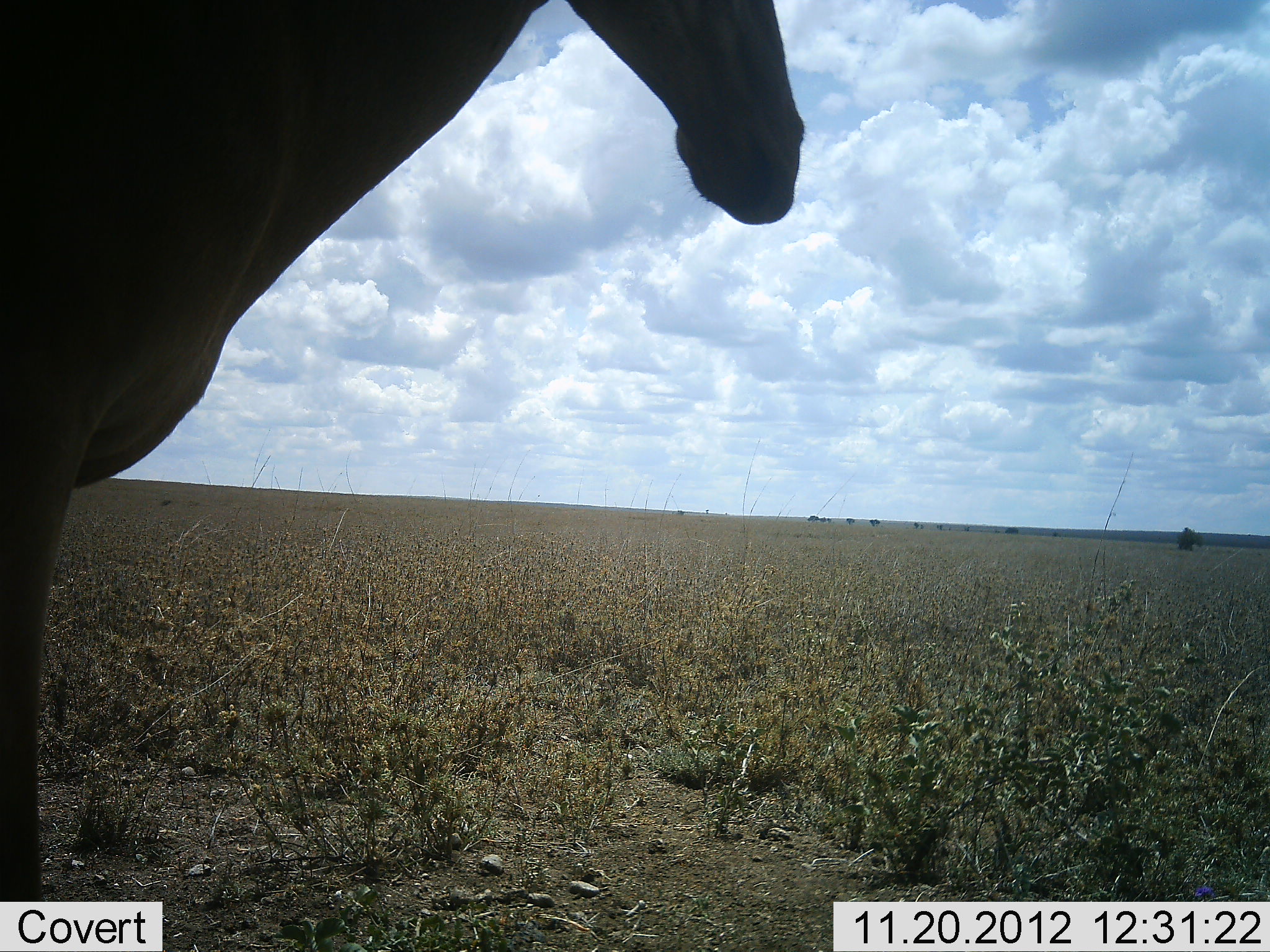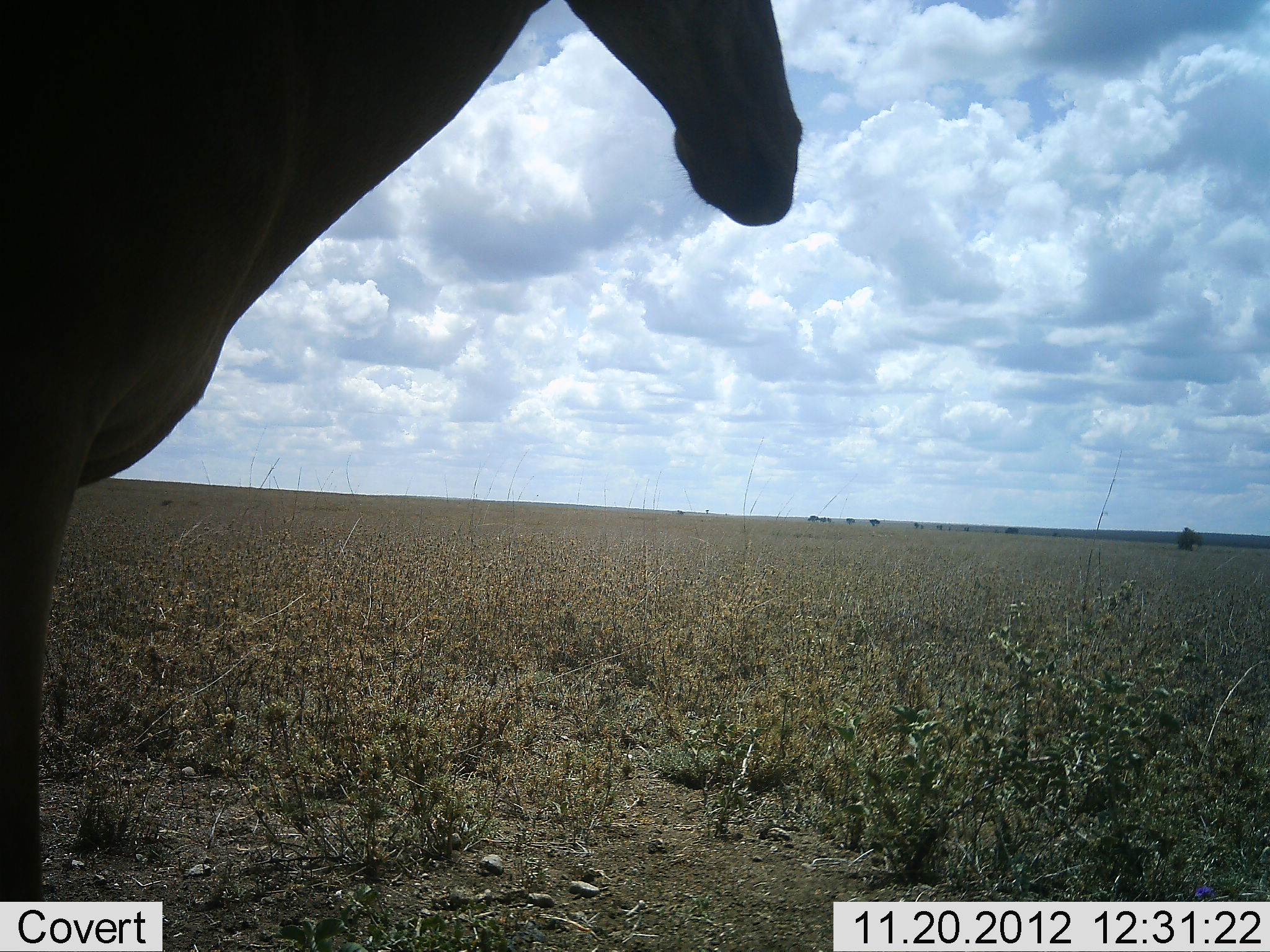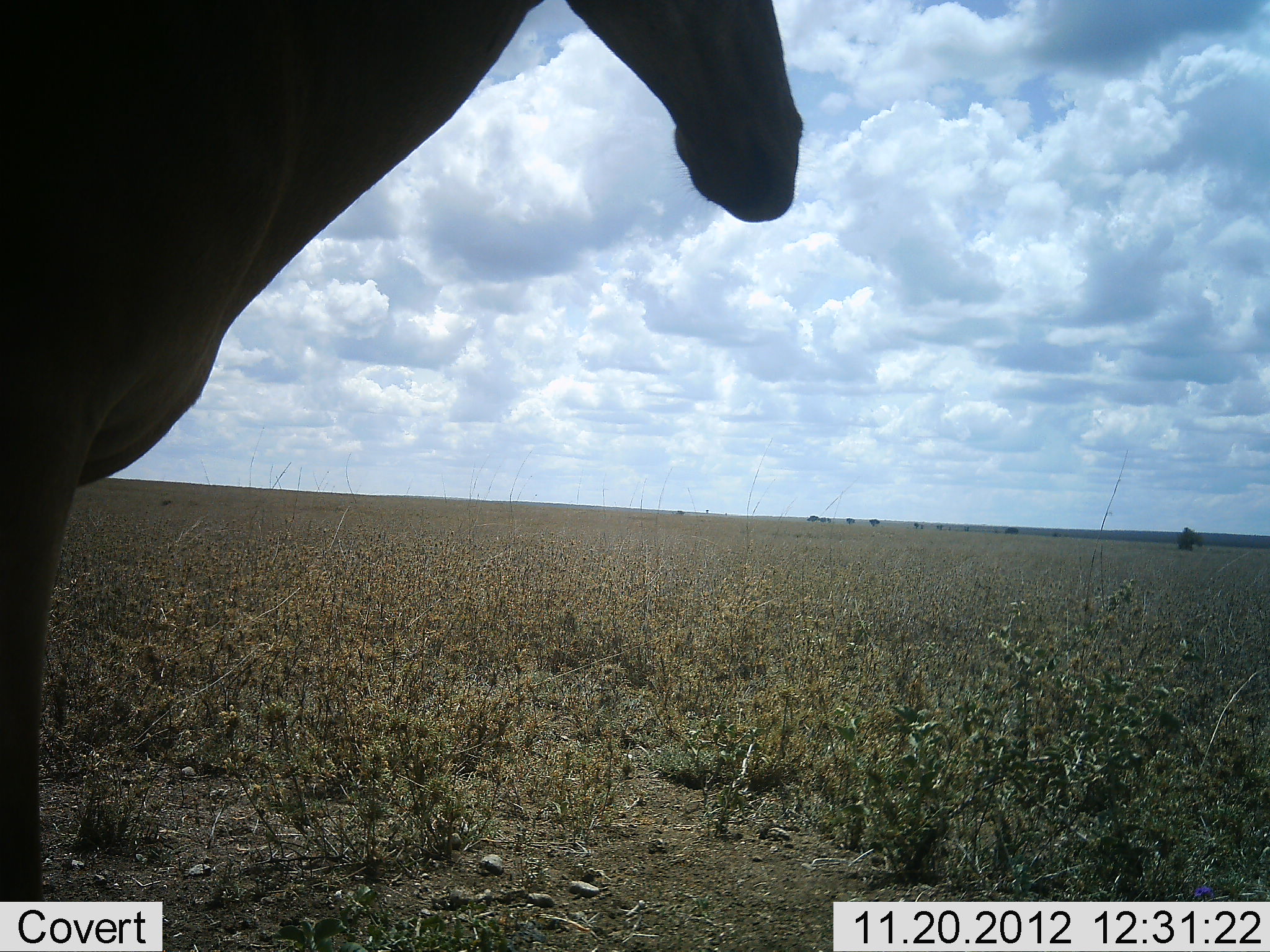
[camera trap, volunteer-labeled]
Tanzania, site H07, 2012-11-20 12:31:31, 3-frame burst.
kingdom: Animalia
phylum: Chordata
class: Mammalia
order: Artiodactyla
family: Bovidae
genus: Alcelaphus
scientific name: Alcelaphus buselaphus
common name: hartebeest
Hartebeest (Alcelaphus buselaphus), count 1. Behavior (volunteer vote fractions): standing 100%, resting 0%, moving 0%, interacting 0%. Young present (vote fraction): 0%. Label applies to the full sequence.